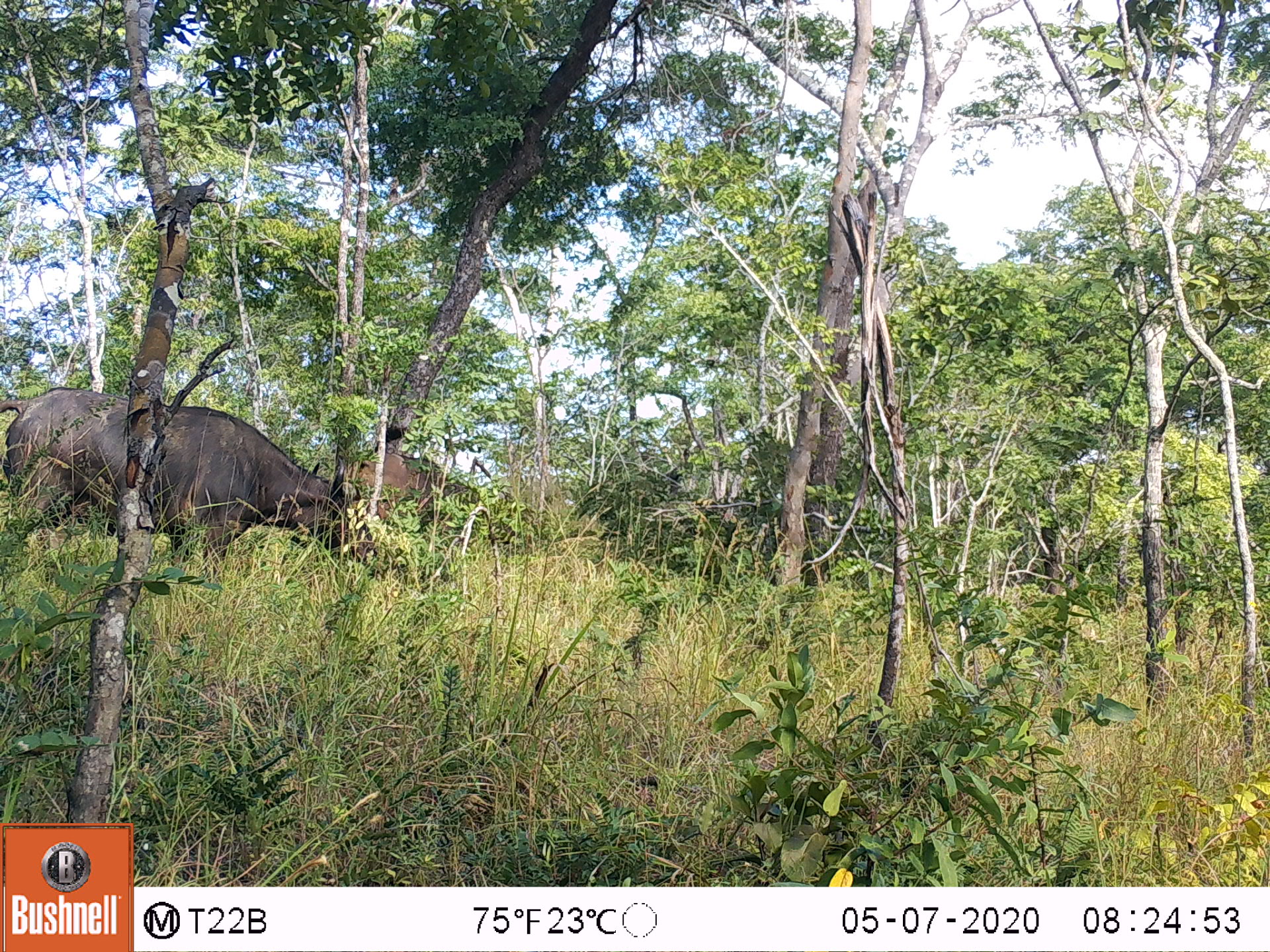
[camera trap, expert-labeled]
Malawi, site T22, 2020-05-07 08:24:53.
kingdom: Animalia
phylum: Chordata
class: Mammalia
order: Artiodactyla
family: Bovidae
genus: Syncerus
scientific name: Syncerus caffer caffer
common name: cape buffalo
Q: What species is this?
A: Cape buffalo (Syncerus caffer caffer).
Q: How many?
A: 1.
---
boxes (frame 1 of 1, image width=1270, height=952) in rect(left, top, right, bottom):
cape buffalo: rect(0, 380, 386, 569)